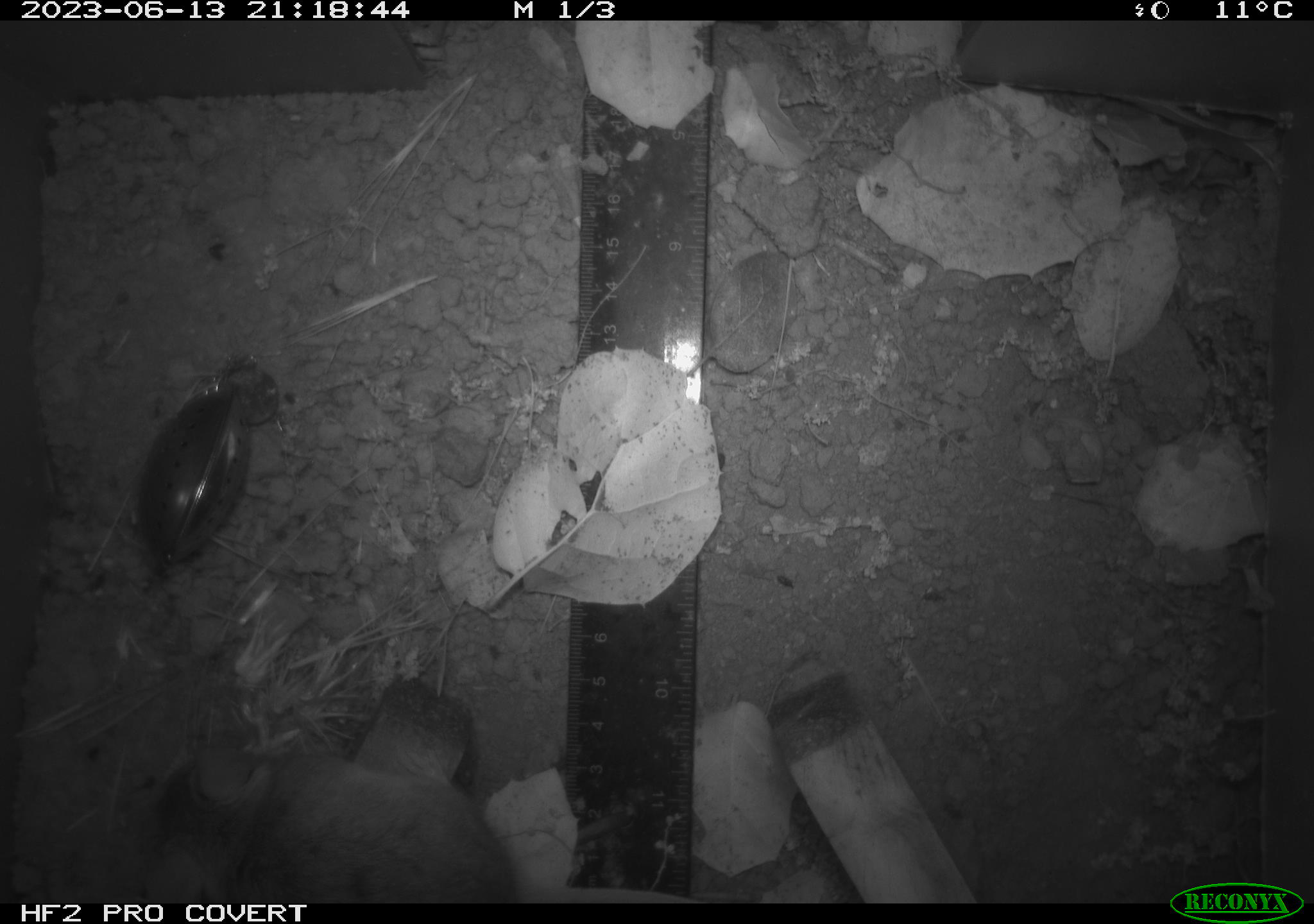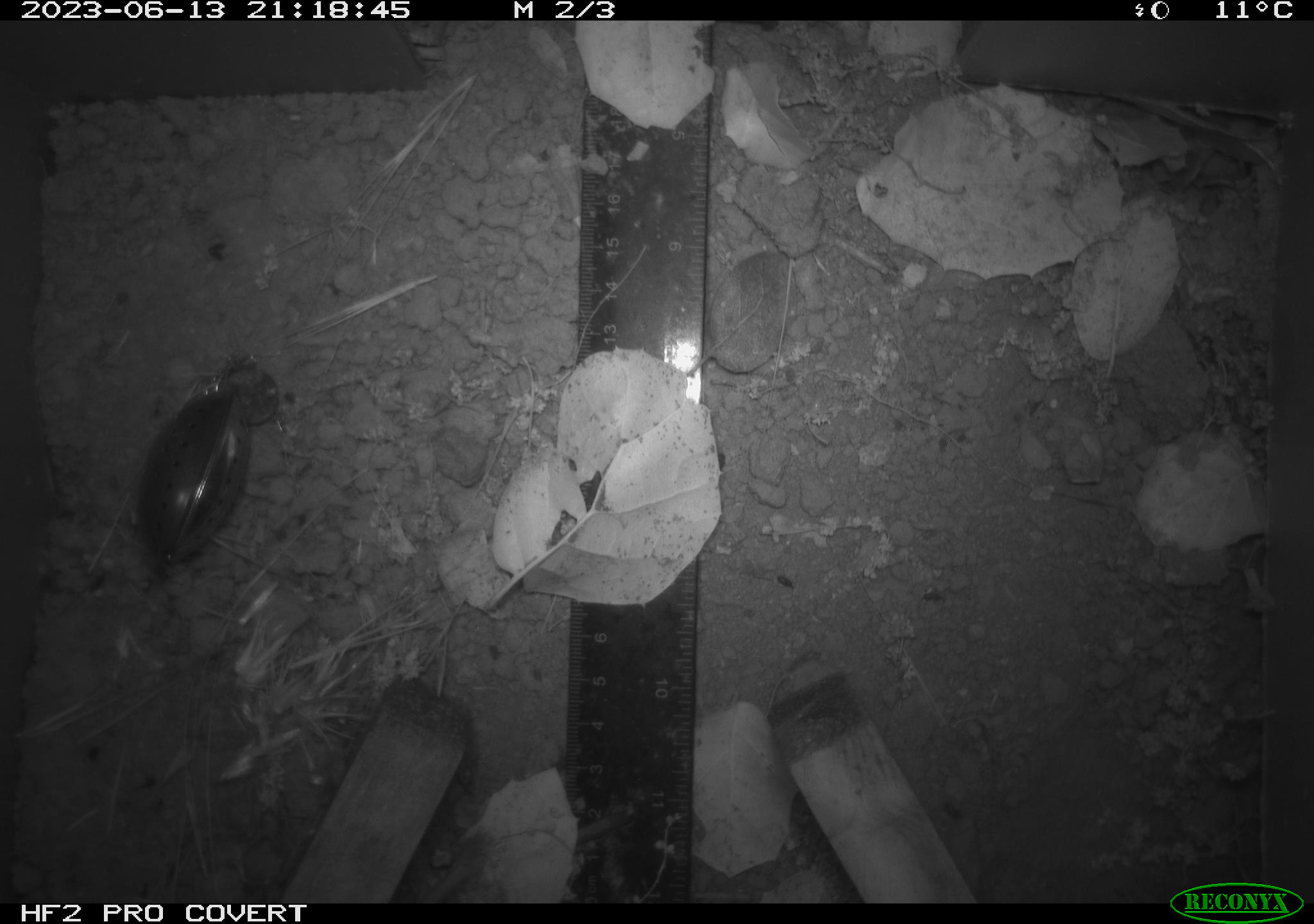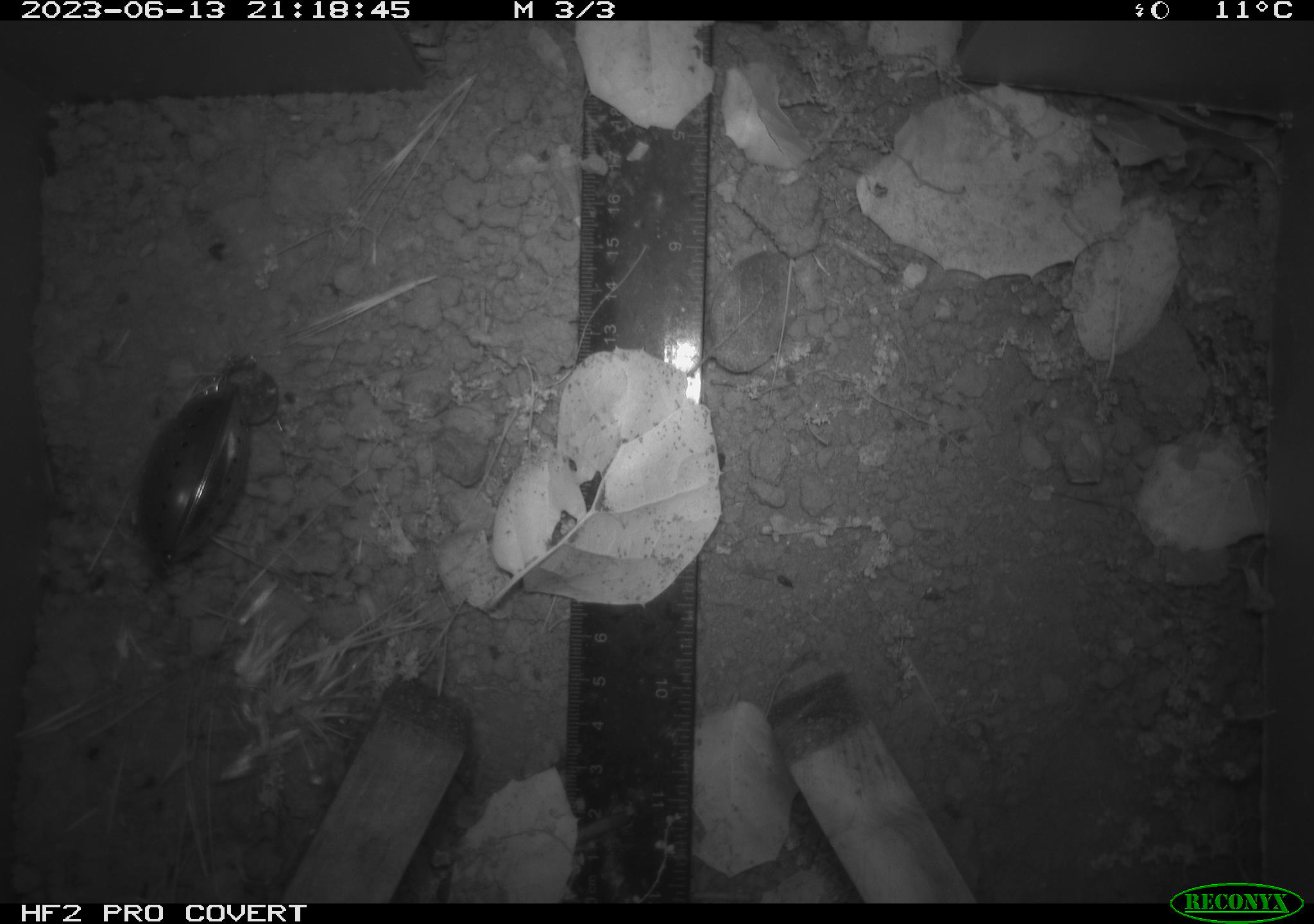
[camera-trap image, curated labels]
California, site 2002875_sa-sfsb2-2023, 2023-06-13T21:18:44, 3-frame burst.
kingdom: Animalia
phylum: Chordata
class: Mammalia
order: Rodentia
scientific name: Rodentia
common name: mouse species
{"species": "mouse species (Rodentia)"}